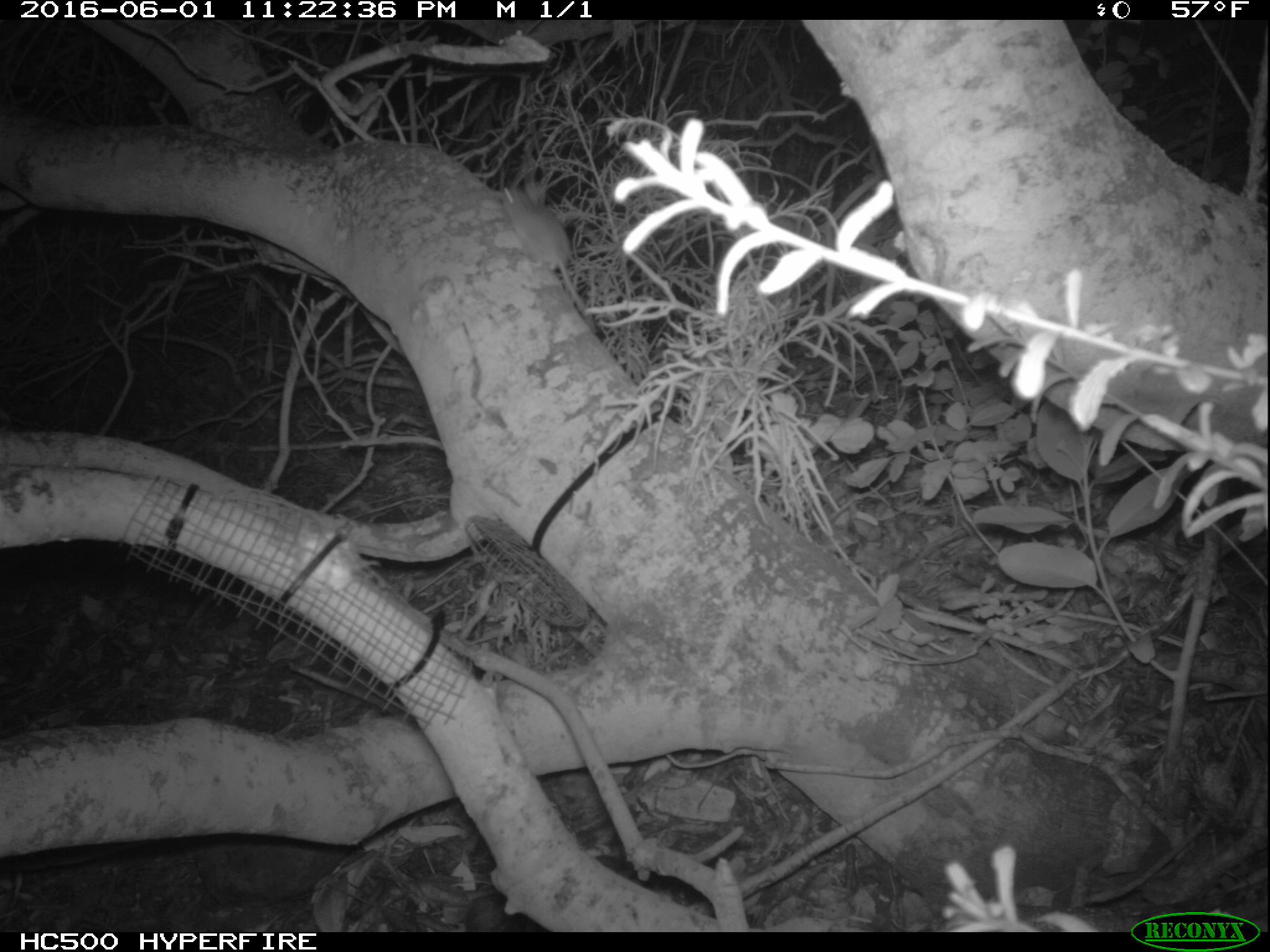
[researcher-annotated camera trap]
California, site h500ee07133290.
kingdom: Animalia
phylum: Chordata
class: Mammalia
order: Rodentia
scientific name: Rodentia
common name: rodent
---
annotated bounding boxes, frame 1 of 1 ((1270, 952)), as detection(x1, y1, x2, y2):
rodent: detection(497, 178, 601, 335)